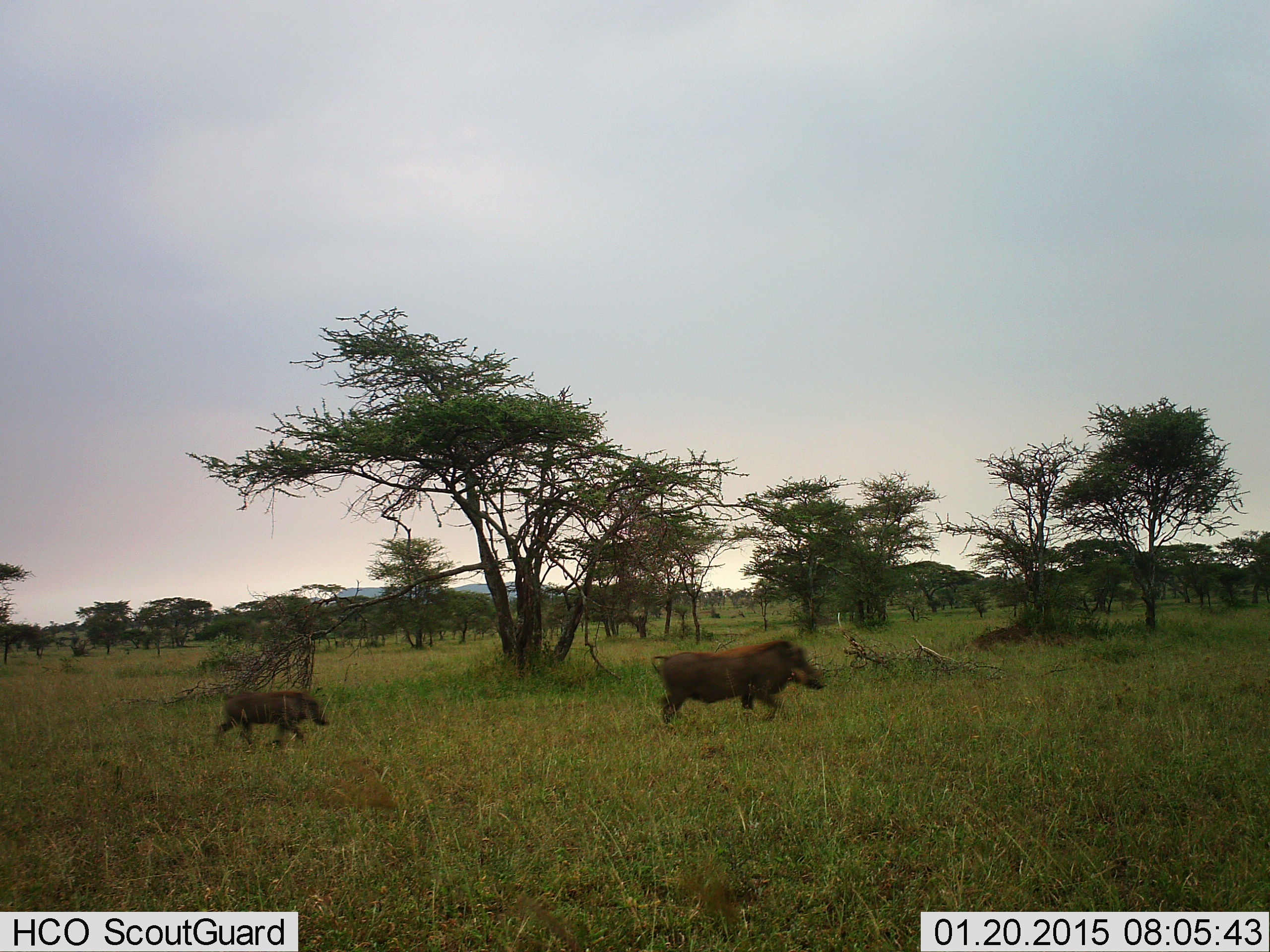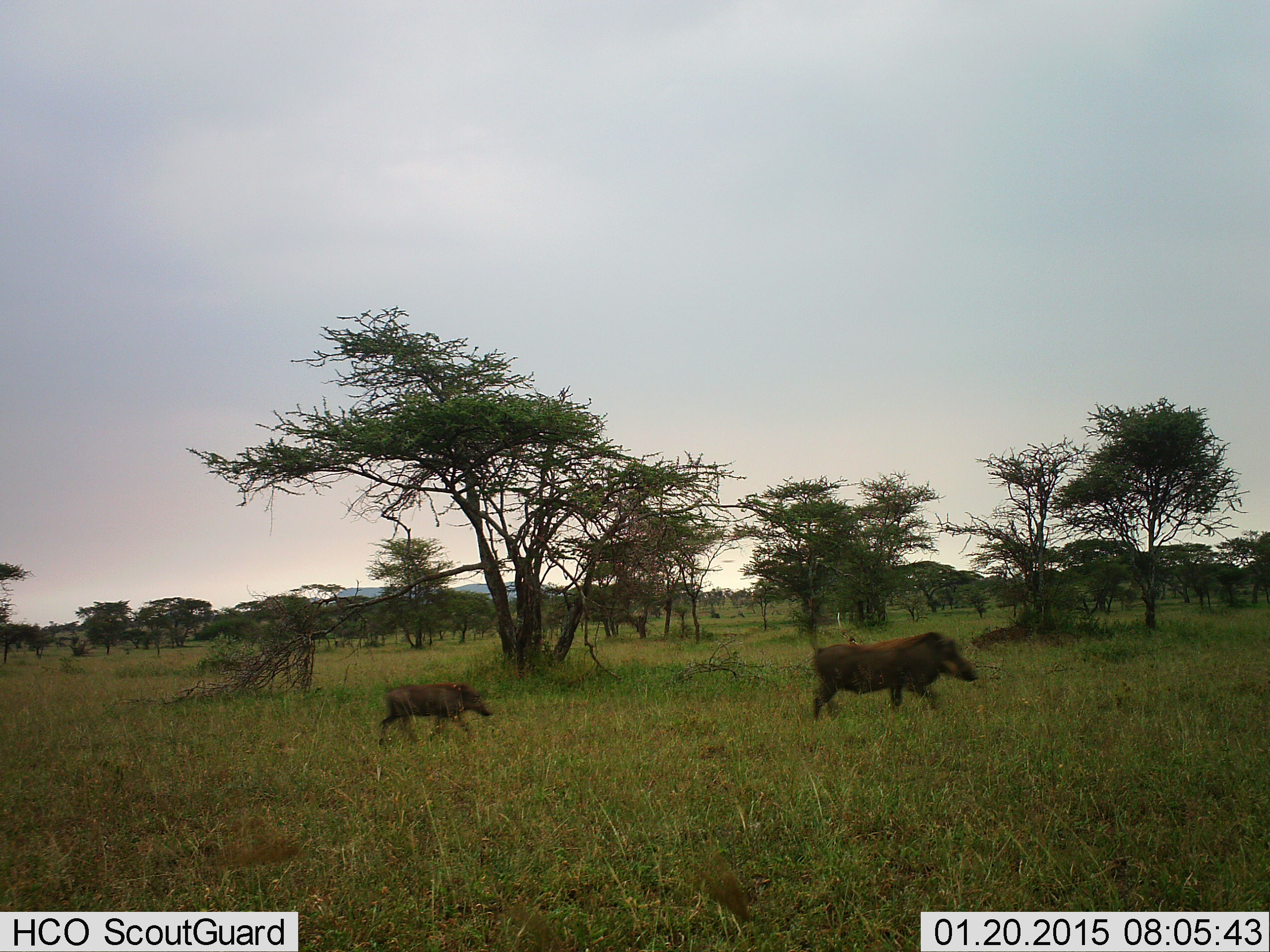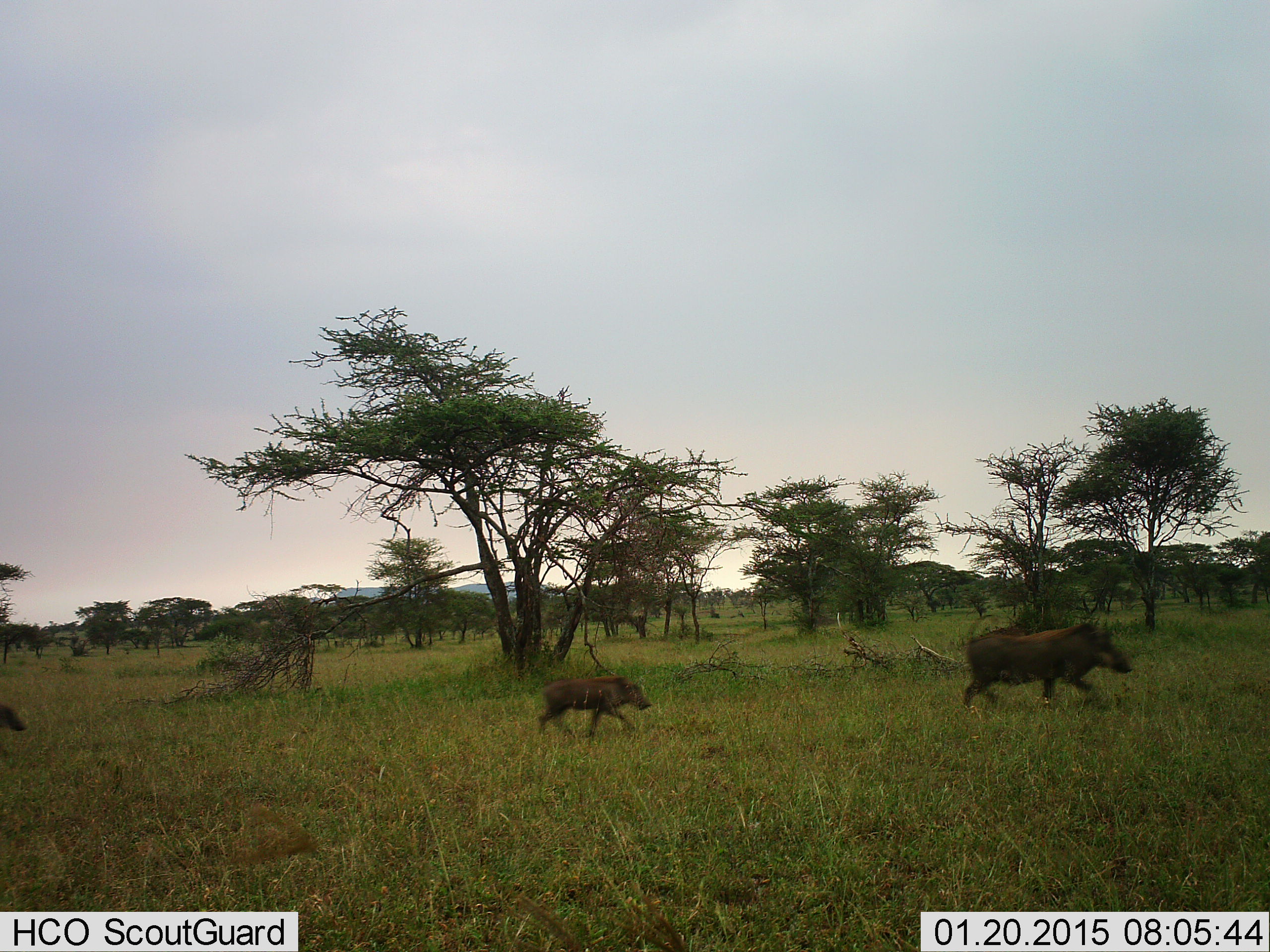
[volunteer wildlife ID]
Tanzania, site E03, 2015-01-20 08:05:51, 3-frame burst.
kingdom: Animalia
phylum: Chordata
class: Mammalia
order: Artiodactyla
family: Suidae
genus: Phacochoerus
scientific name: Phacochoerus africanus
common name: warthog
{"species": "warthog (Phacochoerus africanus)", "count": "2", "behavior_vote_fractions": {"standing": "10%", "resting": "0%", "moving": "100%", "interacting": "0%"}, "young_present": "70%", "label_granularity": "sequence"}